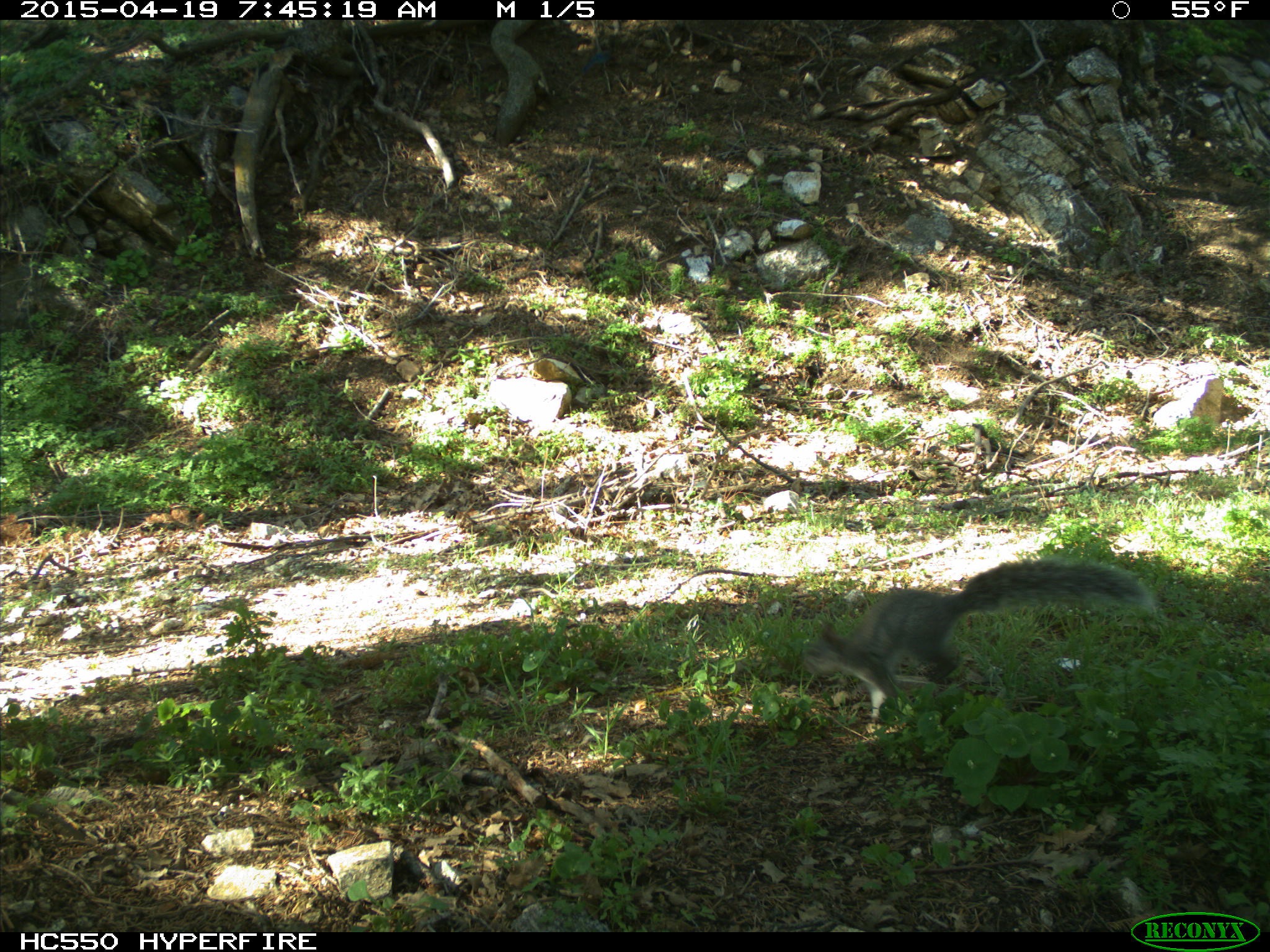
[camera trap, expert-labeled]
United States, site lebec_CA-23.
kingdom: Animalia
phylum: Chordata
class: Mammalia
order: Rodentia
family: Sciuridae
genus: Sciurus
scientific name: Sciurus carolinensis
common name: eastern gray squirrel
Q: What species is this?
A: Sciurus carolinensis (eastern gray squirrel).